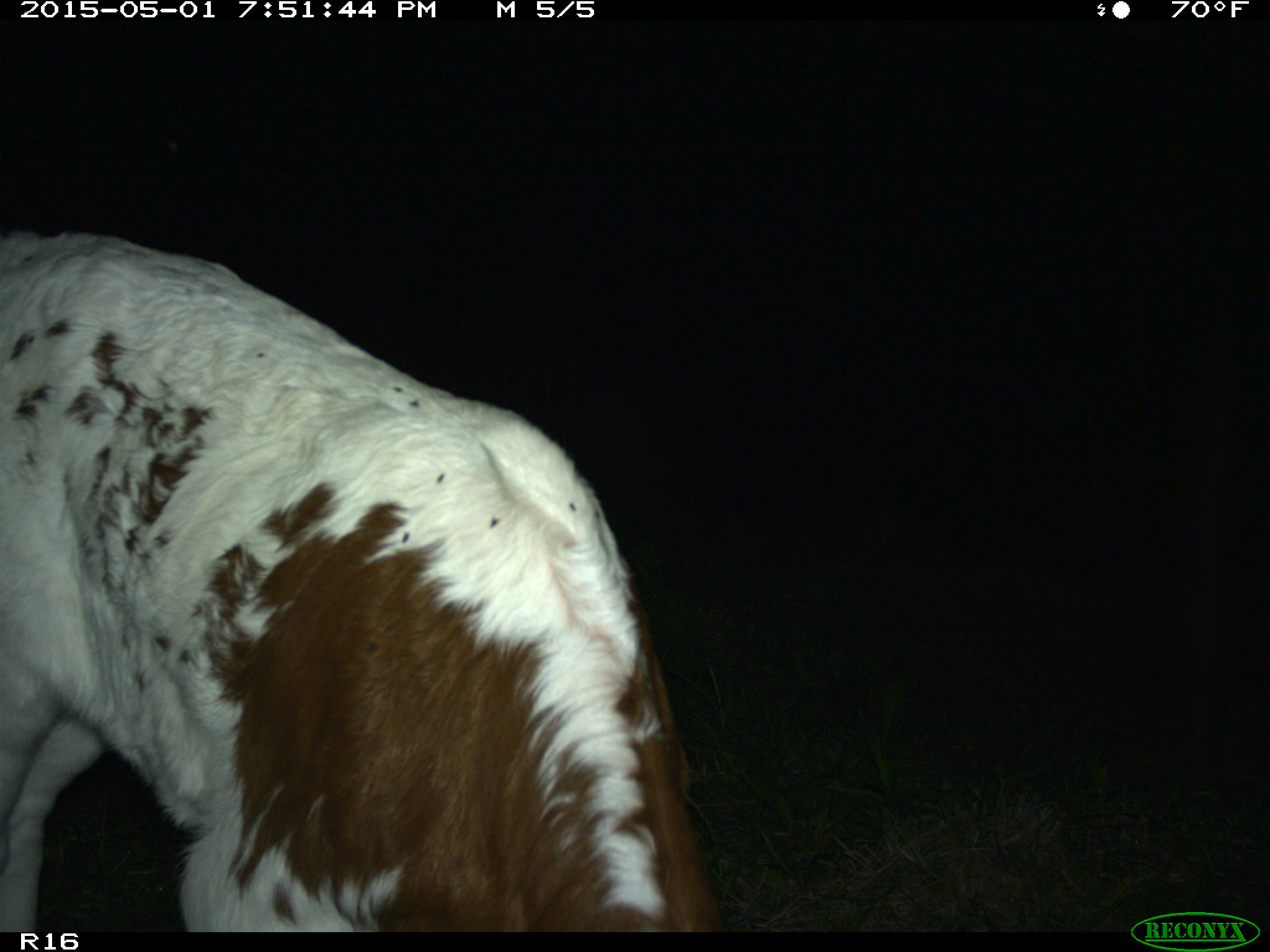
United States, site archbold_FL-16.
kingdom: Animalia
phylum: Chordata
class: Mammalia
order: Artiodactyla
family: Bovidae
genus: Bos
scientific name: Bos taurus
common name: domestic cow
Bos taurus (domestic cow).